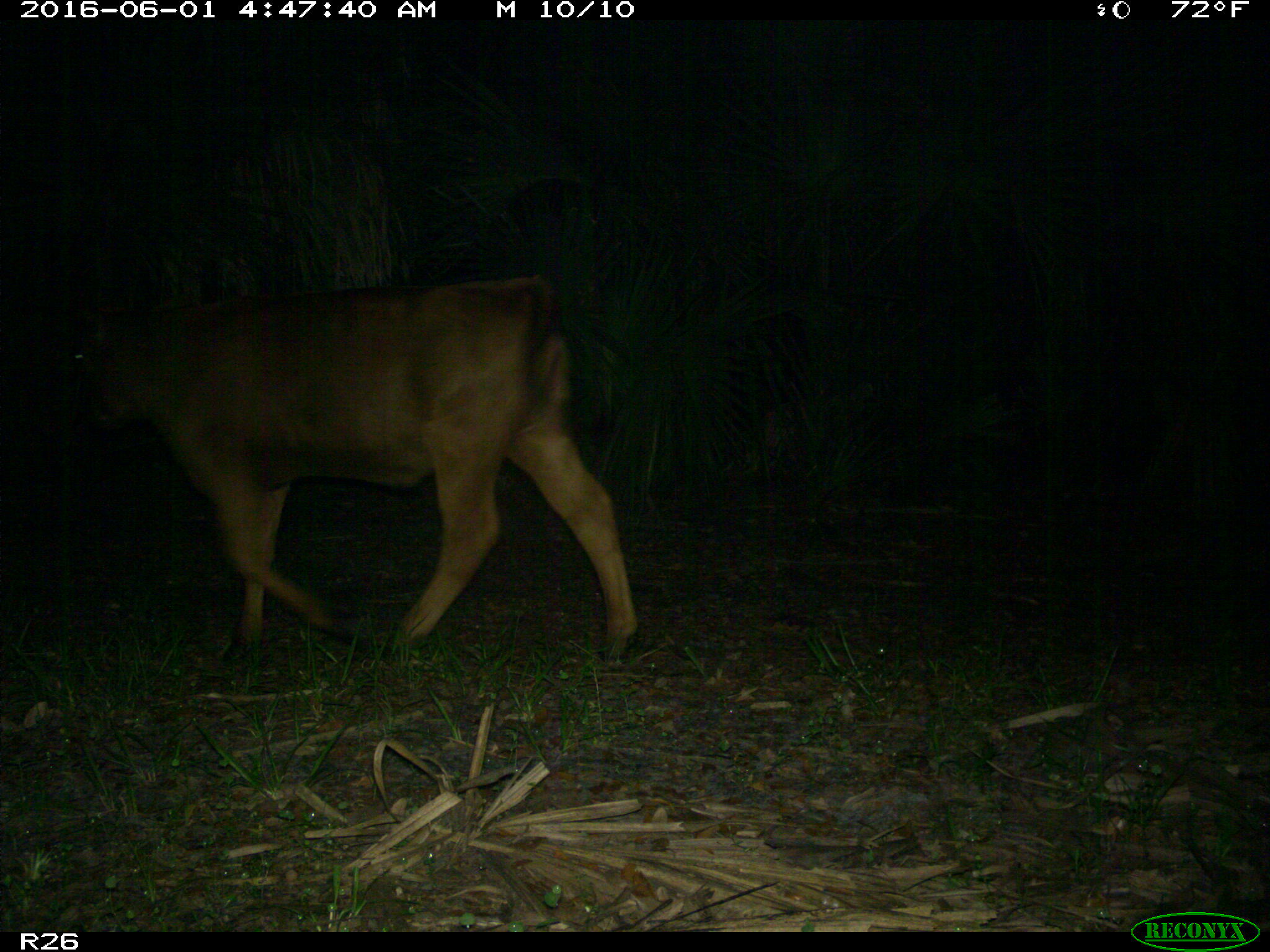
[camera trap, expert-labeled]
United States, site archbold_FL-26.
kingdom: Animalia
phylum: Chordata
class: Mammalia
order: Artiodactyla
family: Bovidae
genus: Bos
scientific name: Bos taurus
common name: domestic cow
Bos taurus (domestic cow).